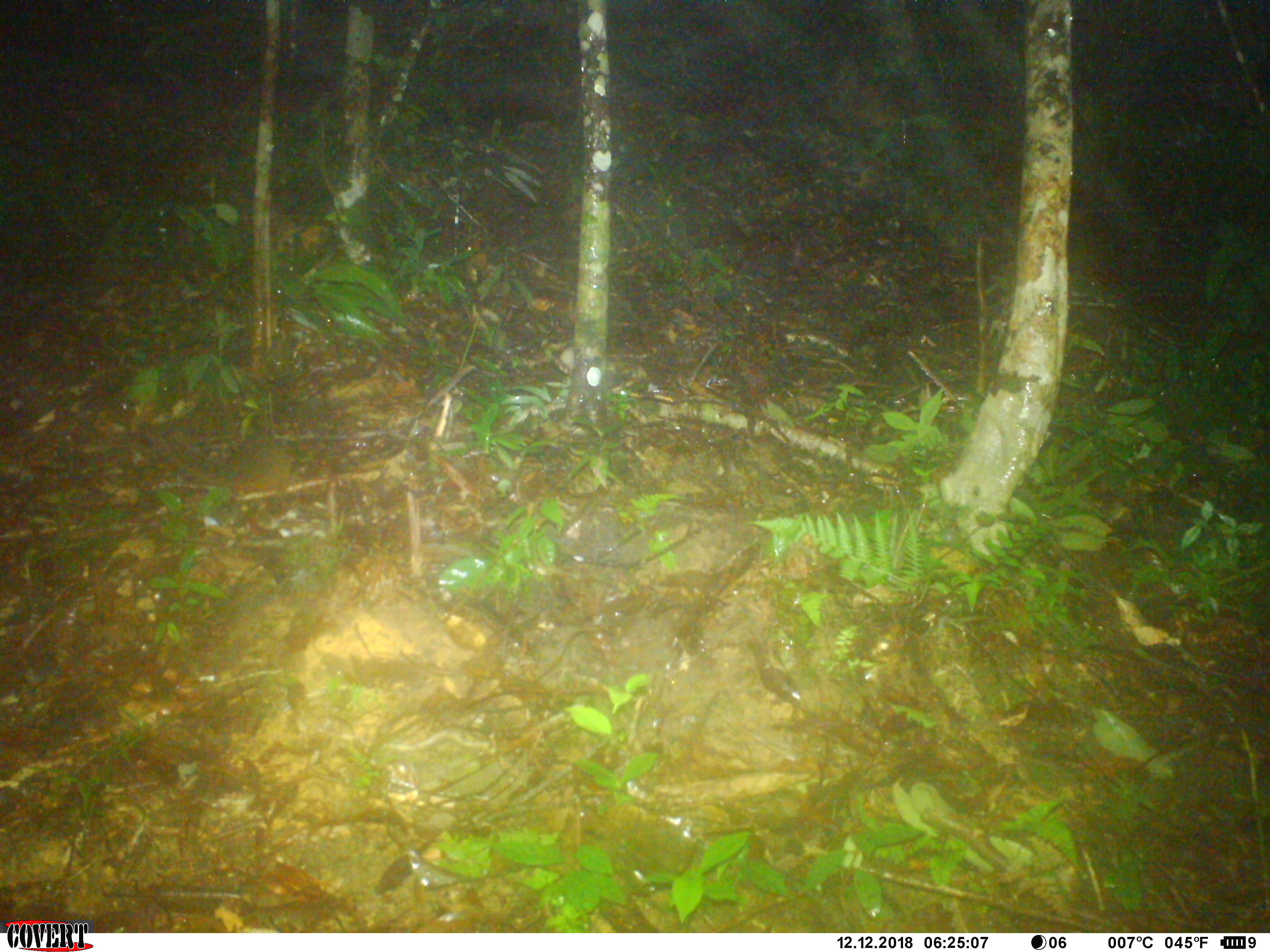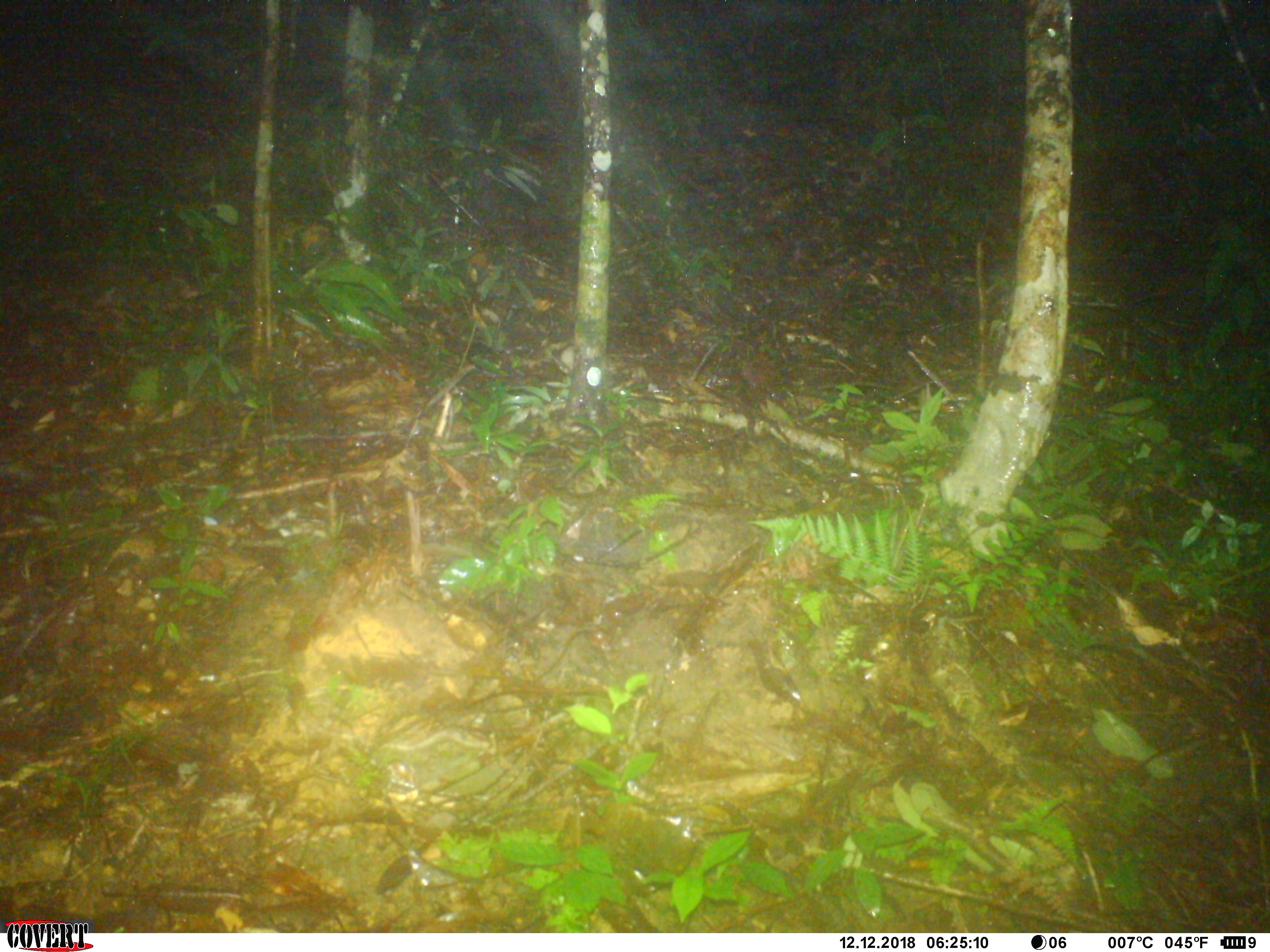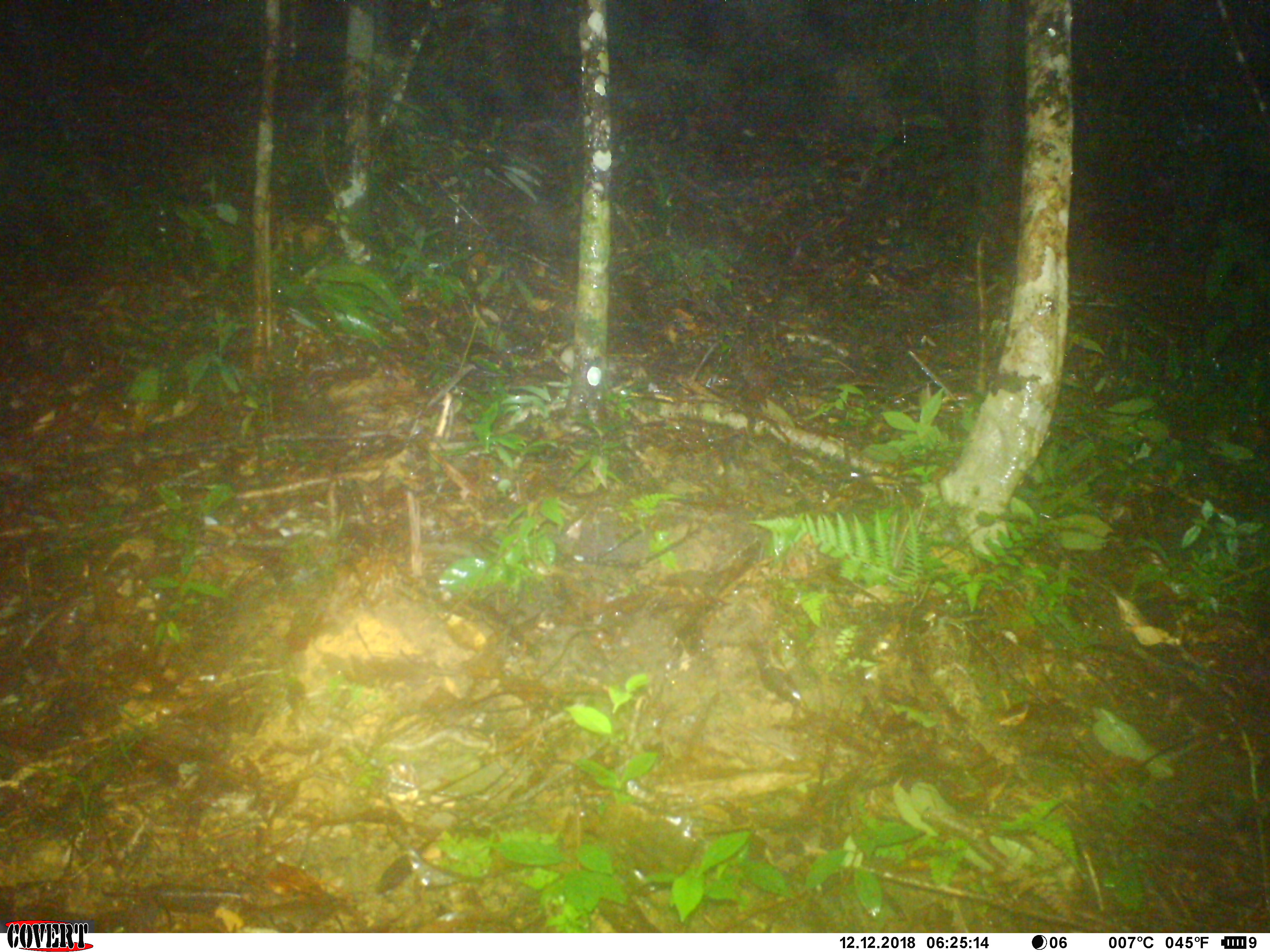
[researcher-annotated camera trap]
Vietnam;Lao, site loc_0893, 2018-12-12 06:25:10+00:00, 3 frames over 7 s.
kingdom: Animalia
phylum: Chordata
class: Mammalia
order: Rodentia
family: Sciuridae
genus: Dremomys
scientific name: Dremomys rufigenis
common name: red-cheeked squirrel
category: red cheeked squirrel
Red cheeked squirrel (red-cheeked squirrel) (Dremomys rufigenis). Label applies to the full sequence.